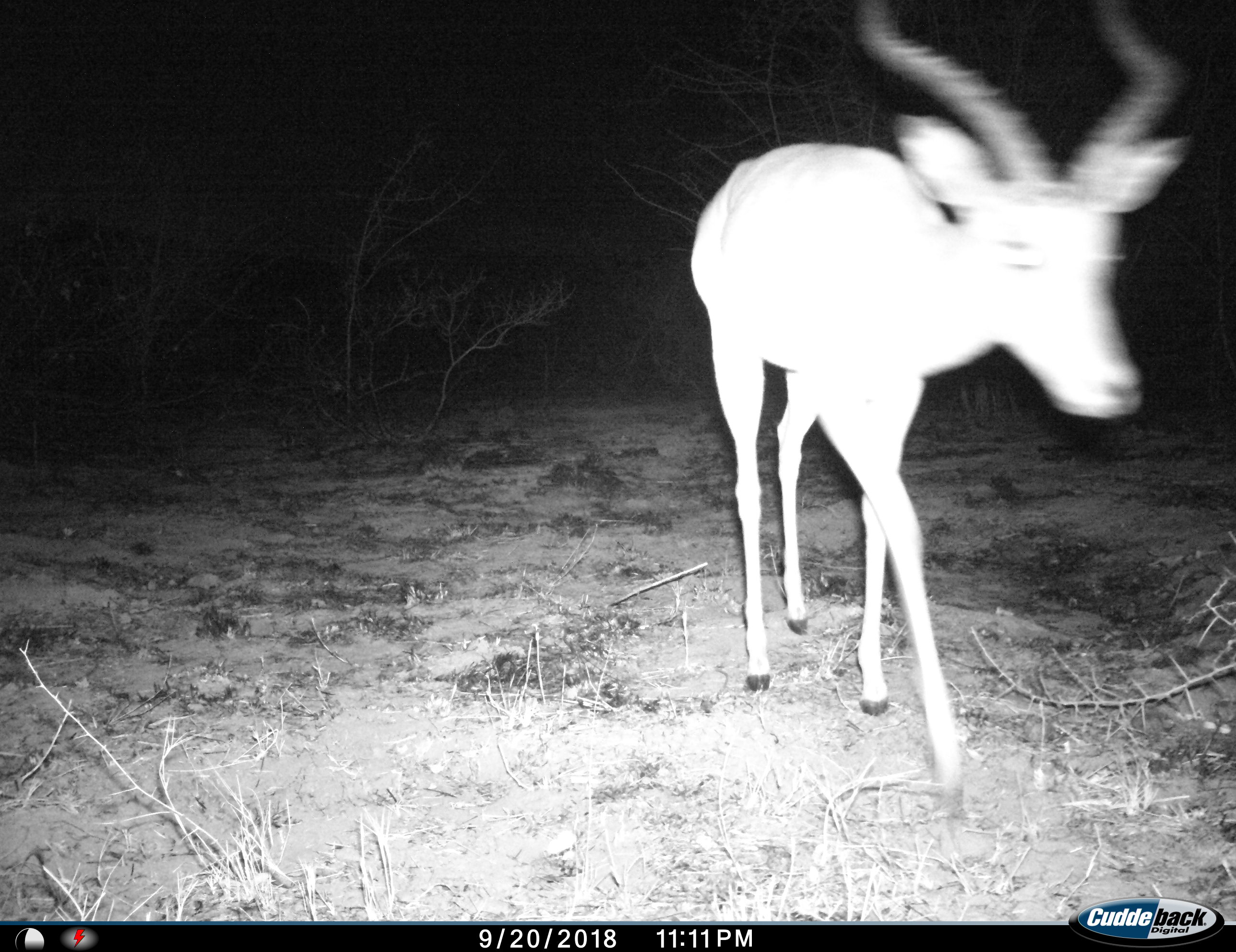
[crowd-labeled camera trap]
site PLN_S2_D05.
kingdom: Animalia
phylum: Chordata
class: Mammalia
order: Artiodactyla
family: Bovidae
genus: Aepyceros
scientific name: Aepyceros melampus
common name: impala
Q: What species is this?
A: Impala (Aepyceros melampus).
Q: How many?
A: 1.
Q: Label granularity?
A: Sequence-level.